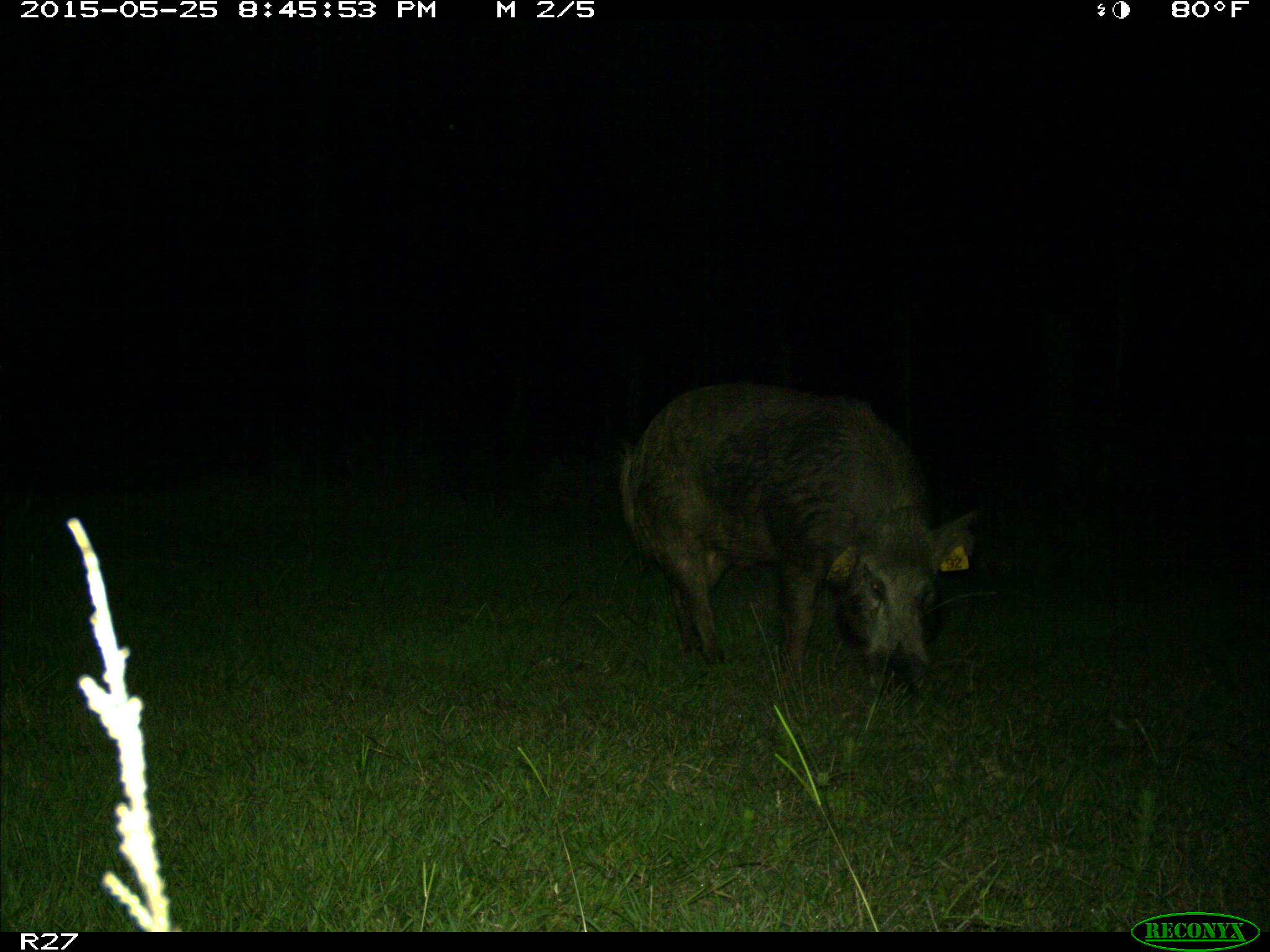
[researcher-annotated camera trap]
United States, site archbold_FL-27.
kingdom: Animalia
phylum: Chordata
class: Mammalia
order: Artiodactyla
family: Suidae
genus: Sus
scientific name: Sus scrofa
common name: wild boar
Sus scrofa (wild boar).